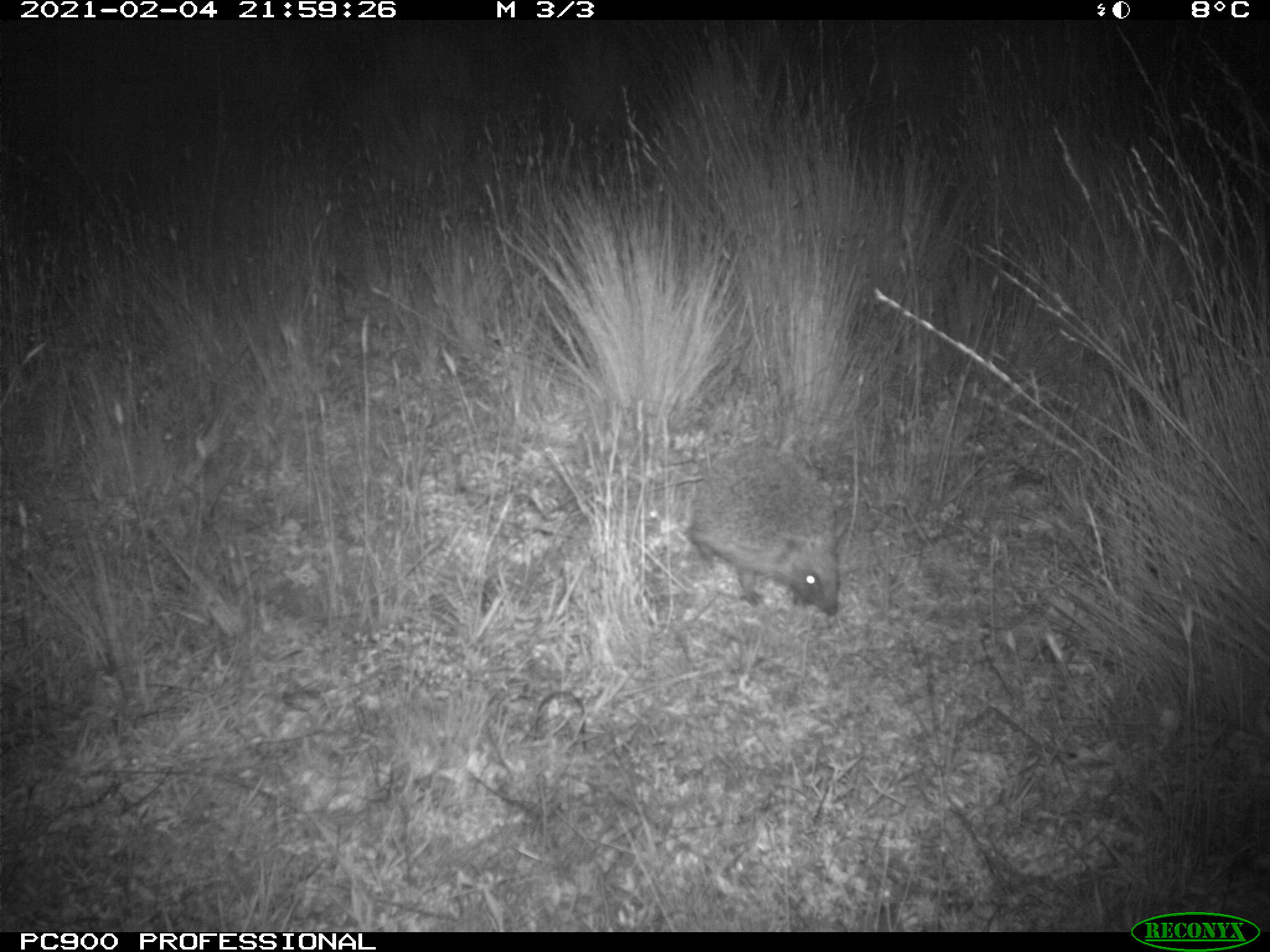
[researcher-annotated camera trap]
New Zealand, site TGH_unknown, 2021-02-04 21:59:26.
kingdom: Animalia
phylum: Chordata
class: Mammalia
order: Eulipotyphla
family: Erinaceidae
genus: Erinaceus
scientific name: Erinaceus europaeus europaeus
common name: european hedgehog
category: hedgehog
Hedgehog (european hedgehog) (Erinaceus europaeus europaeus).